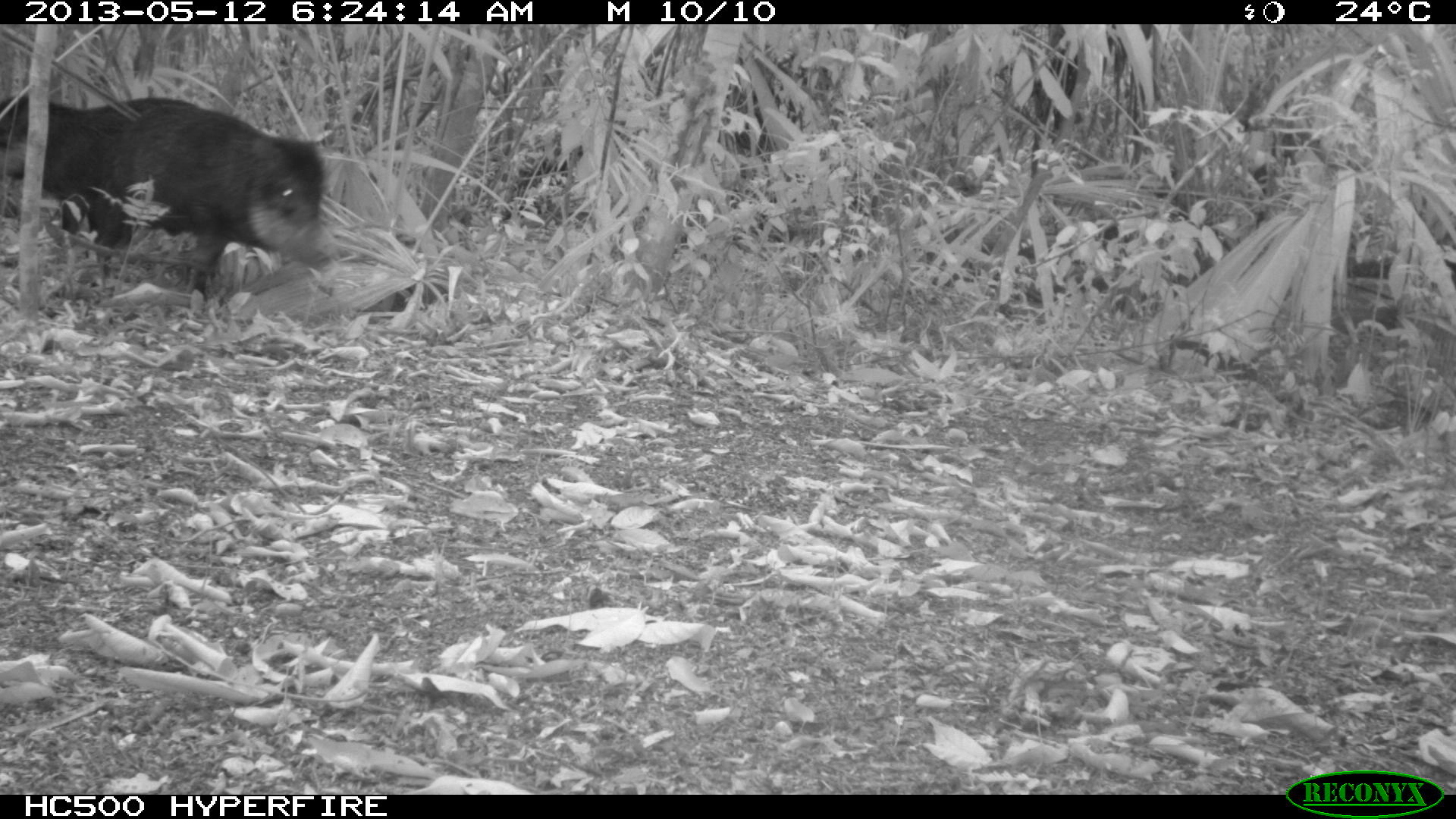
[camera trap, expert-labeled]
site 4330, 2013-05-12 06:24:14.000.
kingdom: Animalia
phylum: Chordata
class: Mammalia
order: Artiodactyla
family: Tayassuidae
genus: Tayassu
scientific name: Tayassu pecari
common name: white-lipped peccary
Tayassu pecari (white-lipped peccary), count 5.